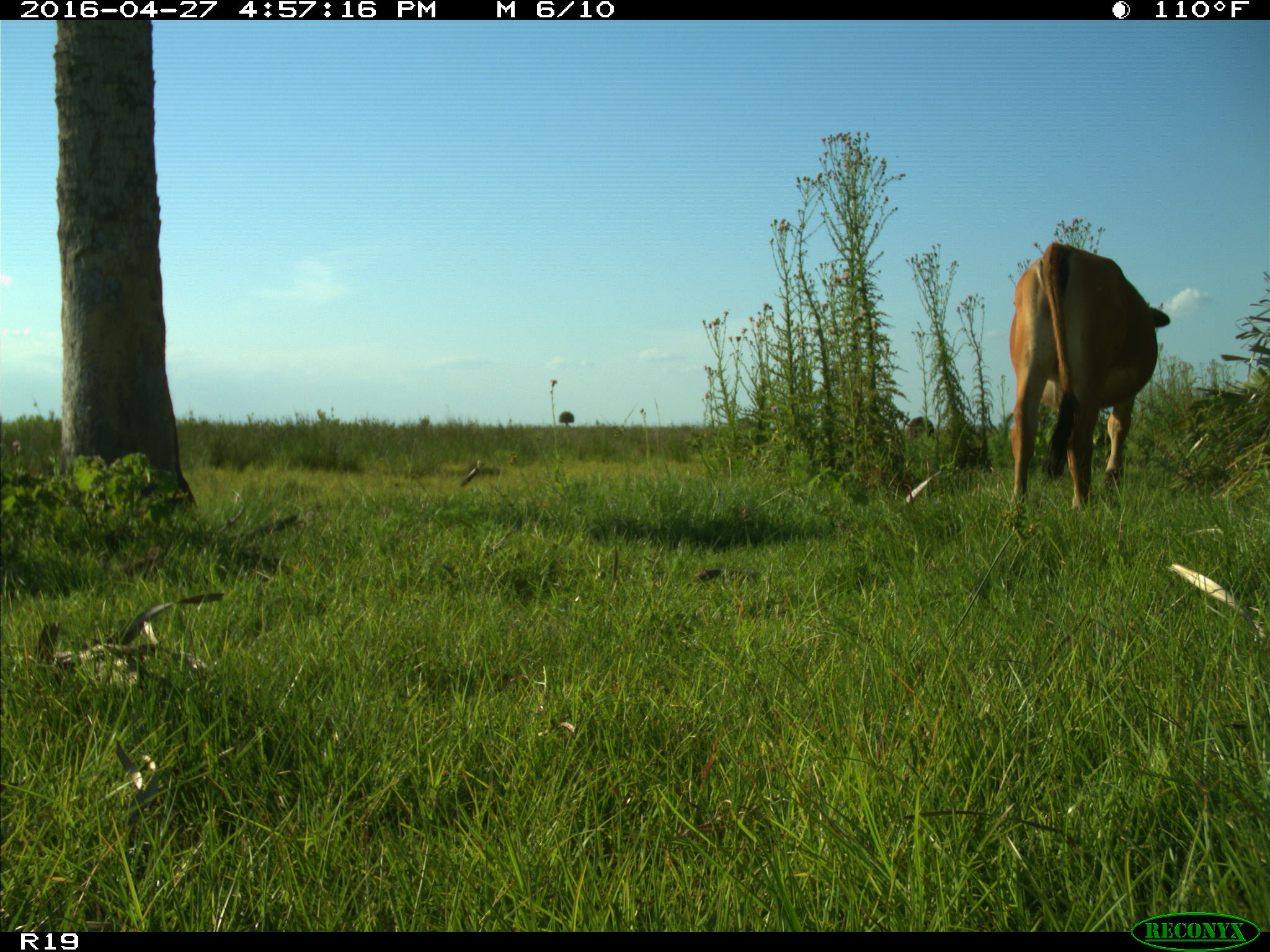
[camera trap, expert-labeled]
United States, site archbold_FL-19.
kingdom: Animalia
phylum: Chordata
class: Mammalia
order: Artiodactyla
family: Bovidae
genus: Bos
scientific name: Bos taurus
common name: domestic cow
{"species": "Bos taurus (domestic cow)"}